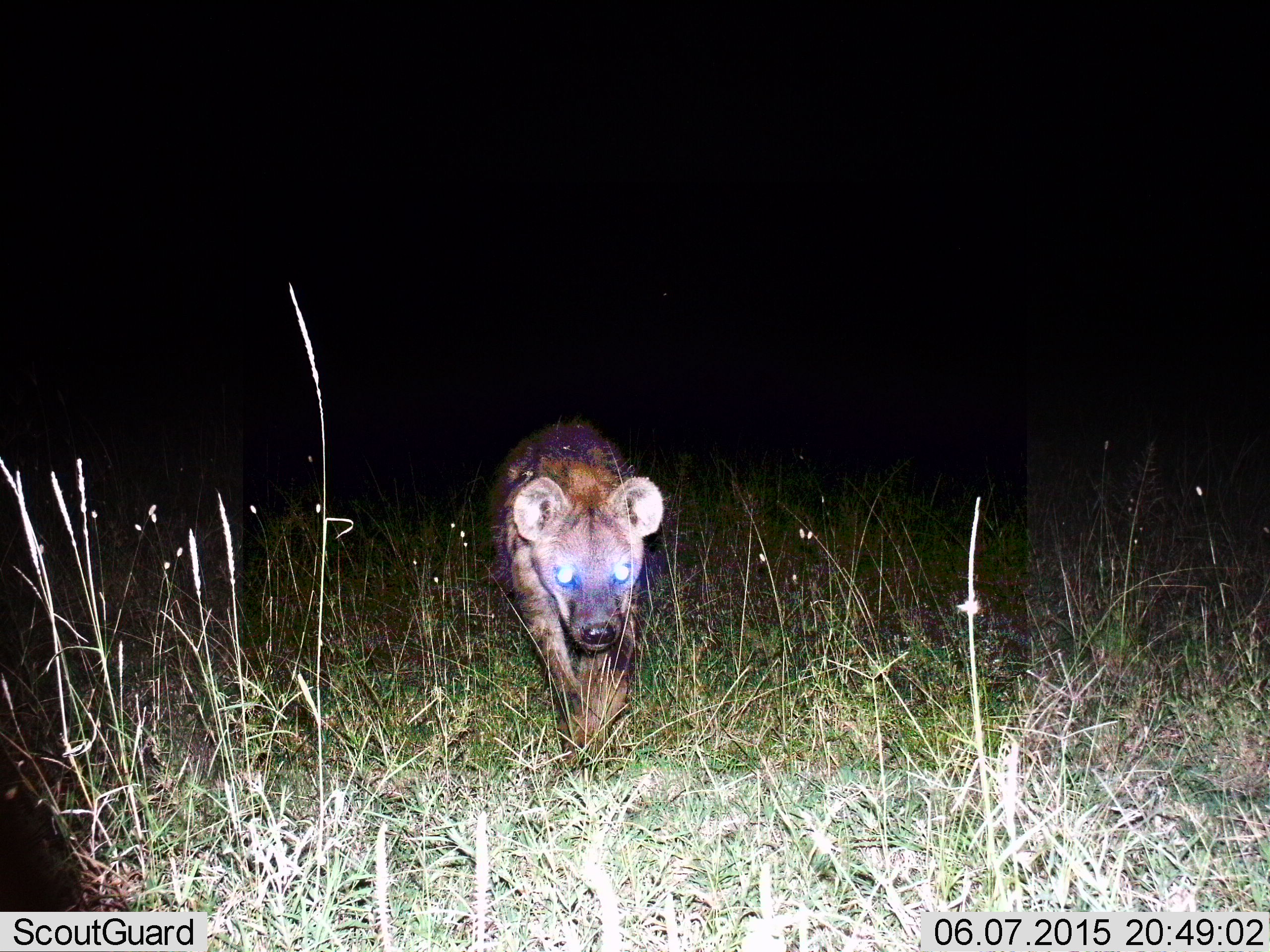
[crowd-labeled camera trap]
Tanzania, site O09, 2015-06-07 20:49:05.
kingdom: Animalia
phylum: Chordata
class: Mammalia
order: Carnivora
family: Hyaenidae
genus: Crocuta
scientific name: Crocuta crocuta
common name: spotted hyena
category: hyenaspotted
Hyenaspotted (spotted hyena) (Crocuta crocuta), count 1. Behavior (volunteer vote fractions): standing 20%, resting 0%, moving 80%, interacting 0%. Young present (vote fraction): 0%. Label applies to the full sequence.